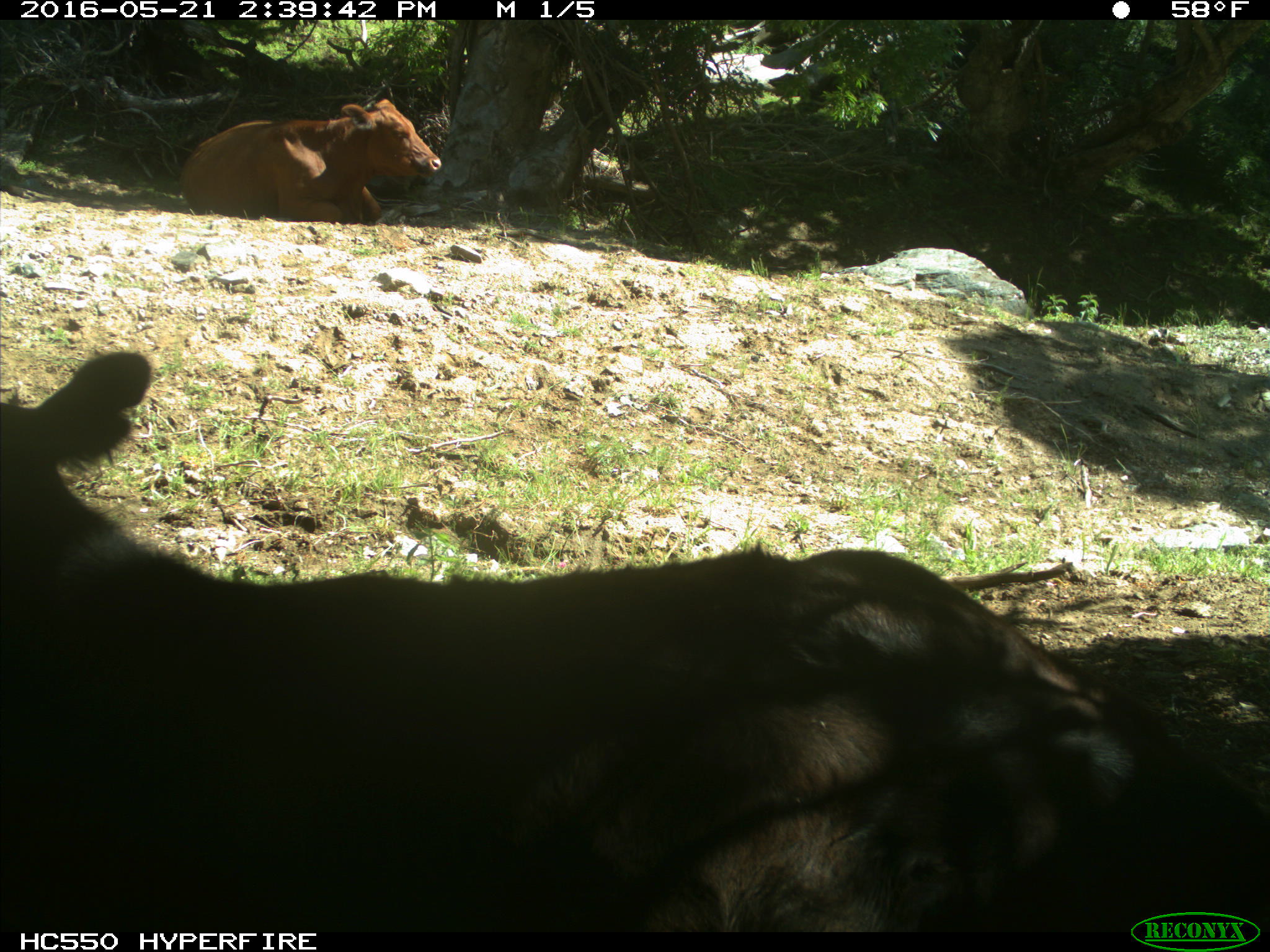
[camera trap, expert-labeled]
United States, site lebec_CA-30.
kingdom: Animalia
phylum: Chordata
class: Mammalia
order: Artiodactyla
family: Bovidae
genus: Bos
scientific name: Bos taurus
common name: domestic cow